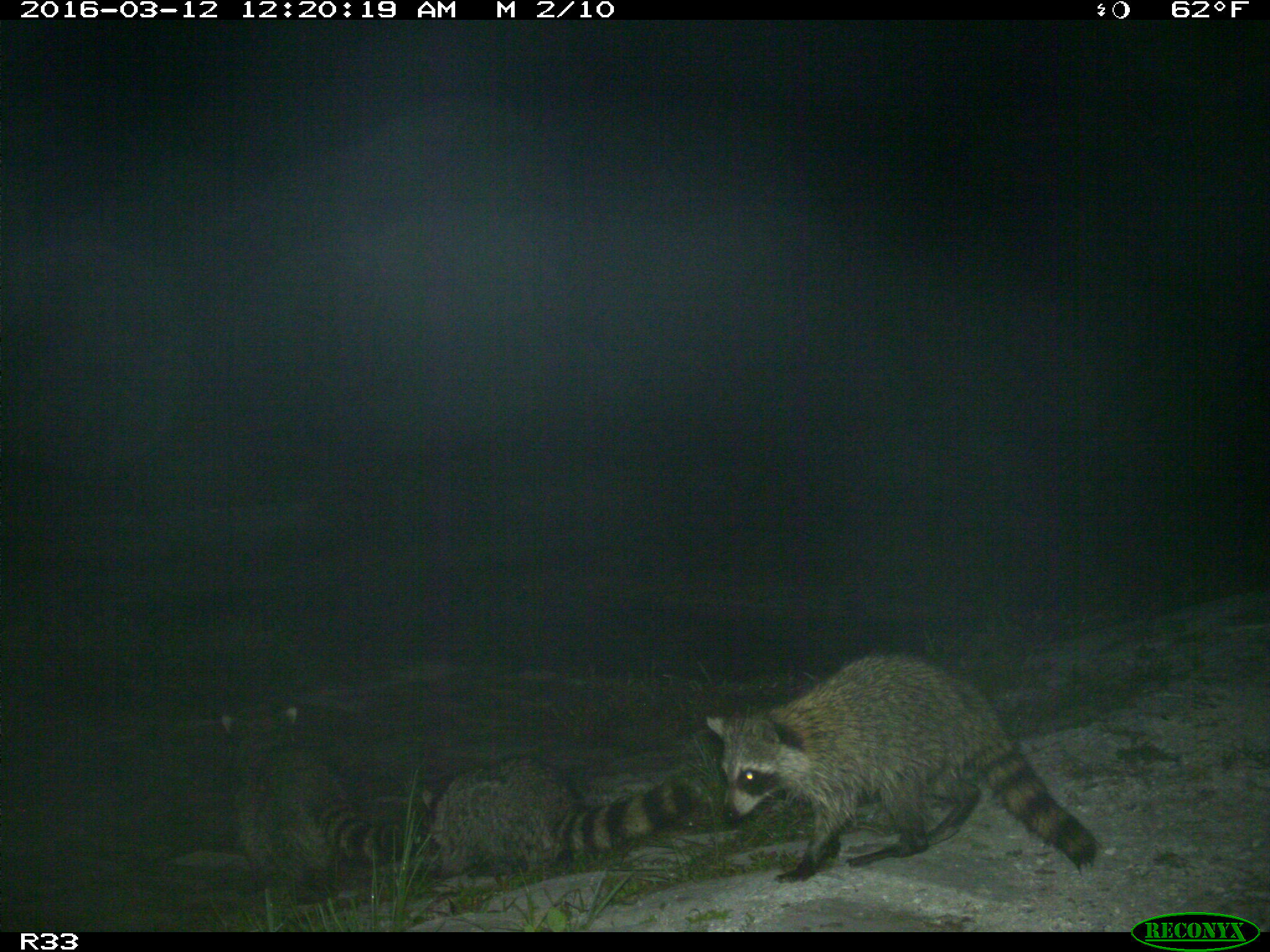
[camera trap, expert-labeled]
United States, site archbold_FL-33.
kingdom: Animalia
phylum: Chordata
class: Mammalia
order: Carnivora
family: Procyonidae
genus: Procyon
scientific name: Procyon lotor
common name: common raccoon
Procyon lotor (common raccoon).